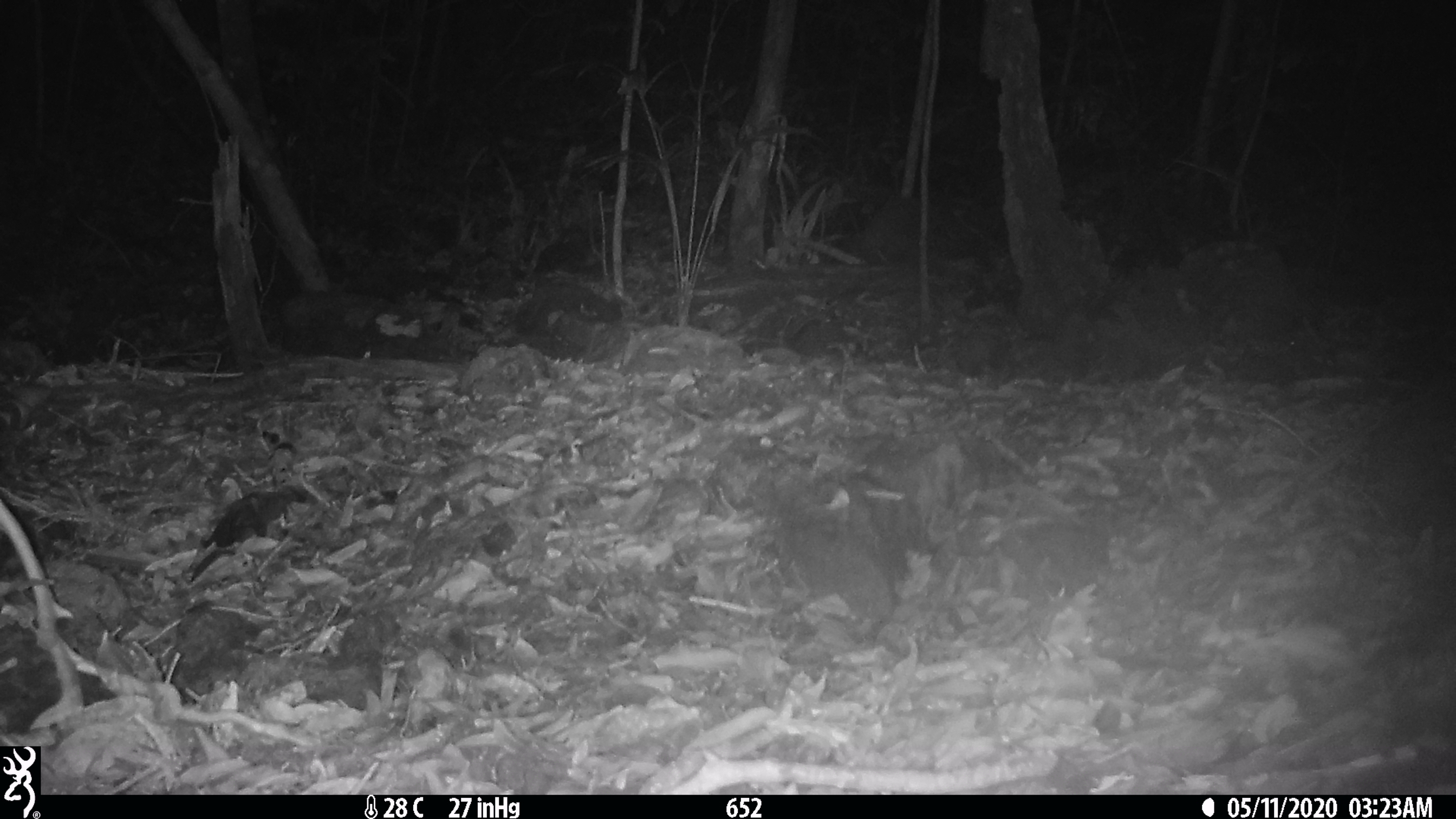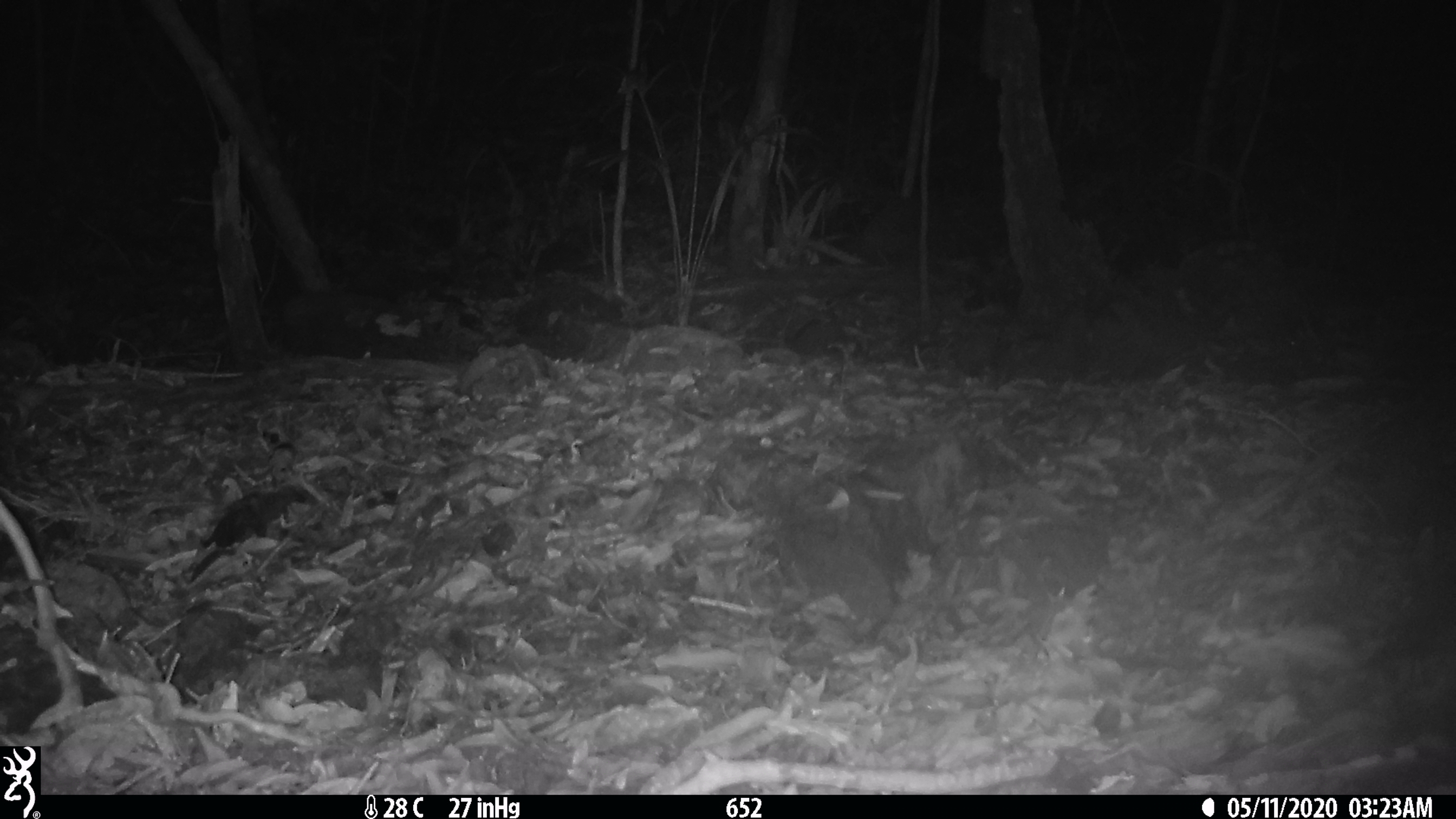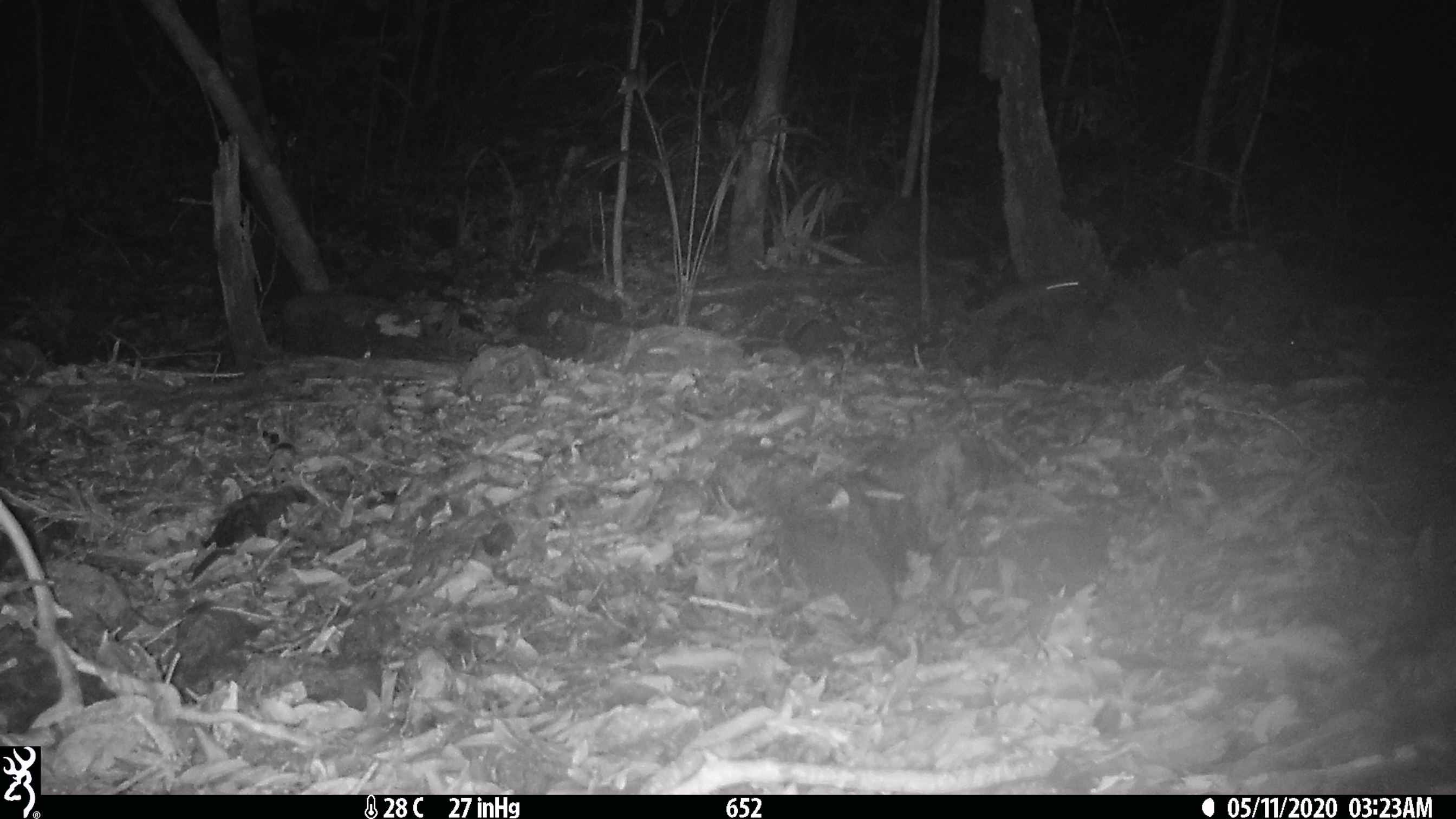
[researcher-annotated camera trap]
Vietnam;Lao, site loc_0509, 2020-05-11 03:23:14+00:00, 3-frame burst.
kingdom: Animalia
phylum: Chordata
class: Mammalia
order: Rodentia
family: Muridae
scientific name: Muridae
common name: old-world mice and rats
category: unidentified murid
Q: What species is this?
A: Unidentified murid (old-world mice and rats) (Muridae).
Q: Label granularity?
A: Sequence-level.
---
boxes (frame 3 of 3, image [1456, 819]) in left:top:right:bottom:
unidentified murid: 969:279:1079:336